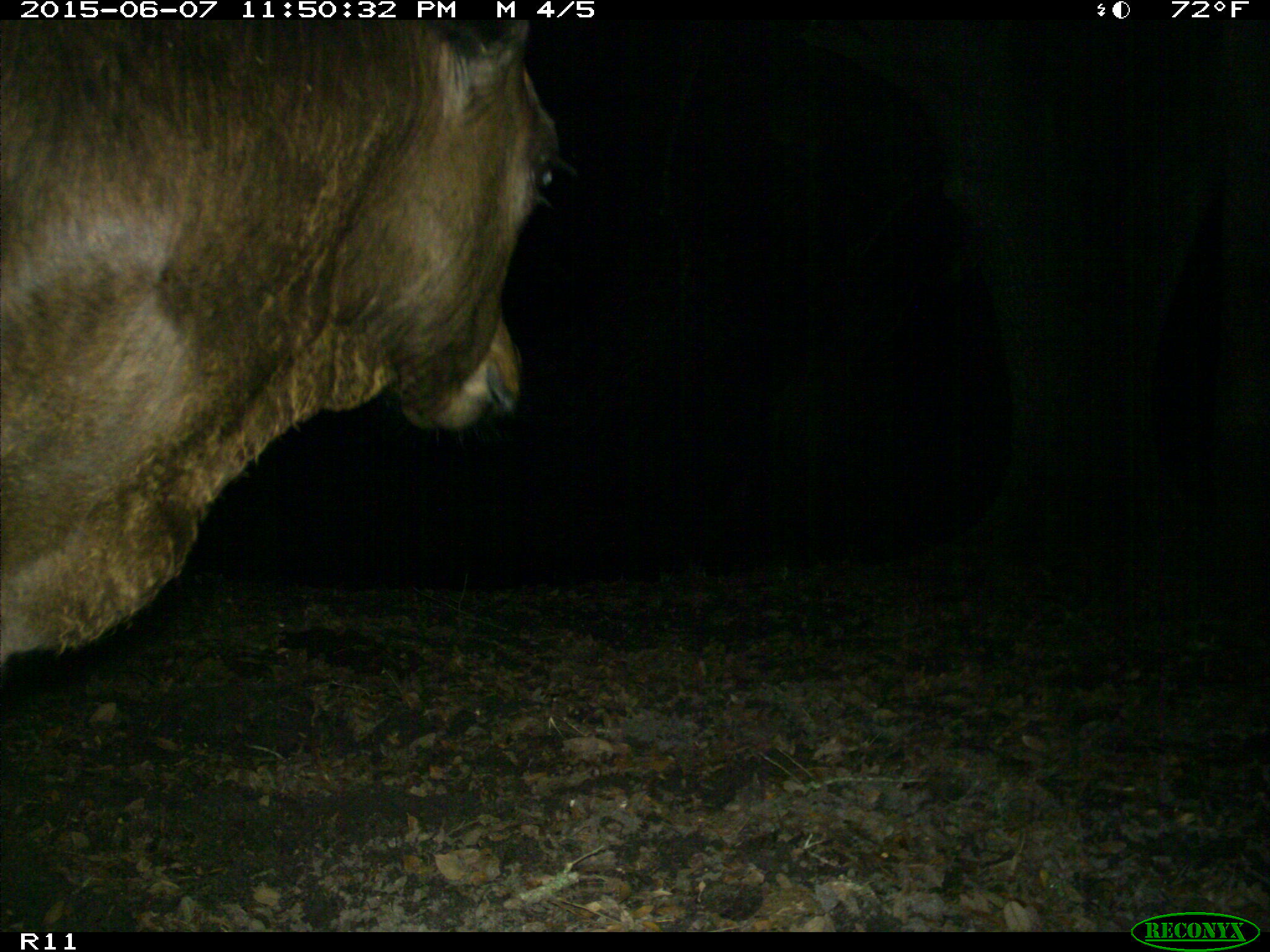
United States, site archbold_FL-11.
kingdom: Animalia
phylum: Chordata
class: Mammalia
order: Artiodactyla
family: Bovidae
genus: Bos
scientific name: Bos taurus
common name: domestic cow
Bos taurus (domestic cow).